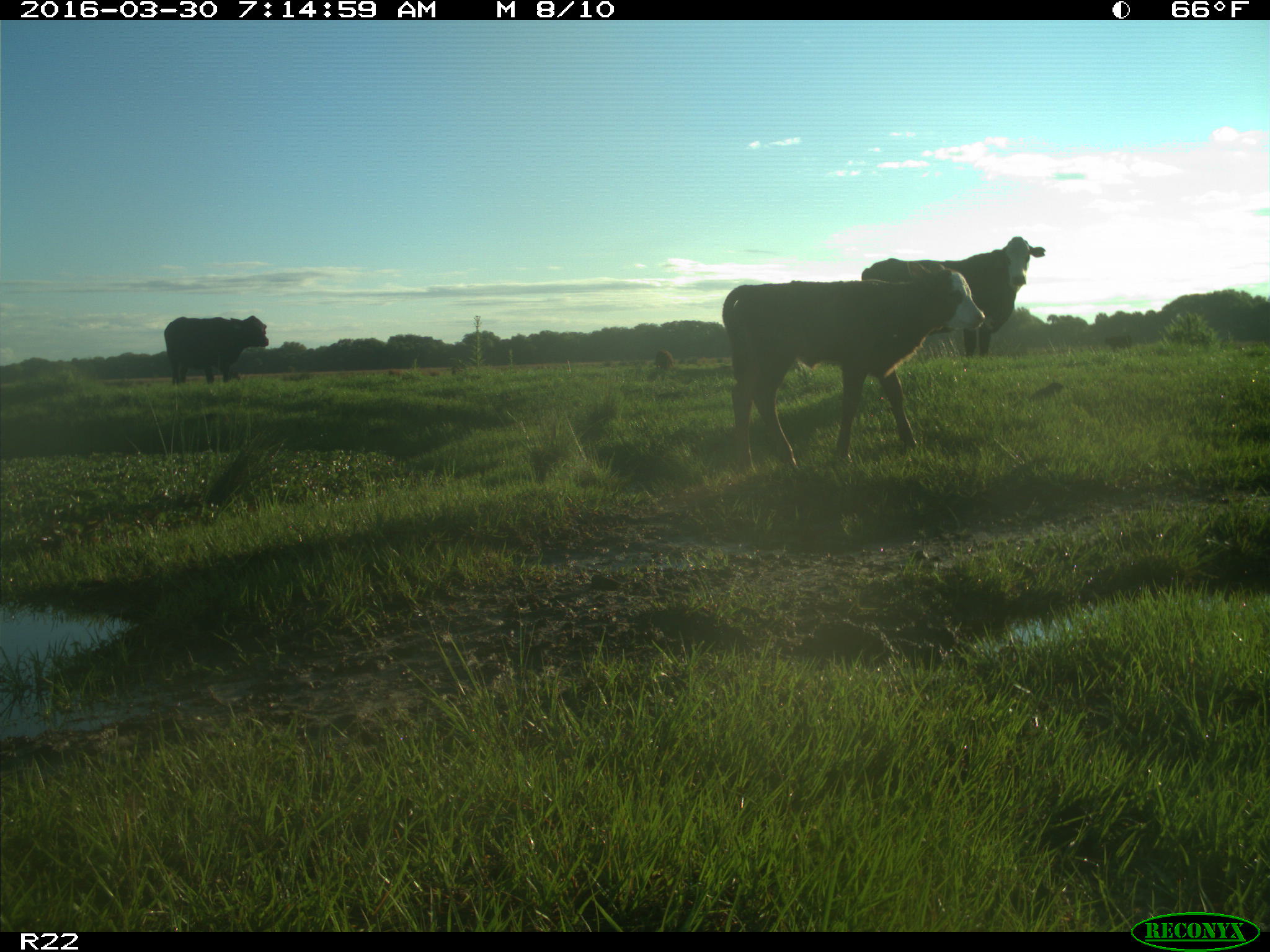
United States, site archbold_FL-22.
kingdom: Animalia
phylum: Chordata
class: Mammalia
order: Artiodactyla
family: Bovidae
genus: Bos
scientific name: Bos taurus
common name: domestic cow